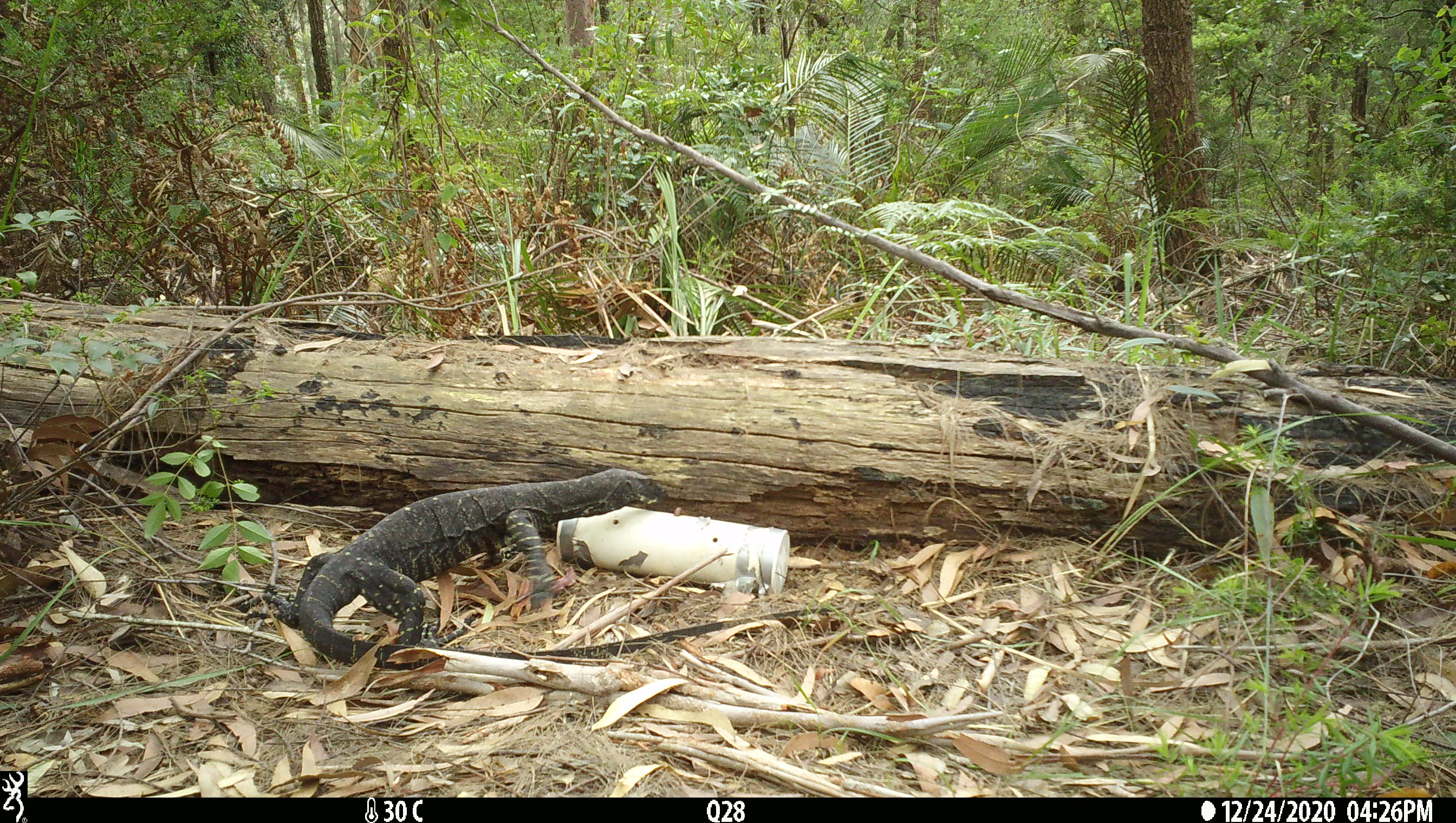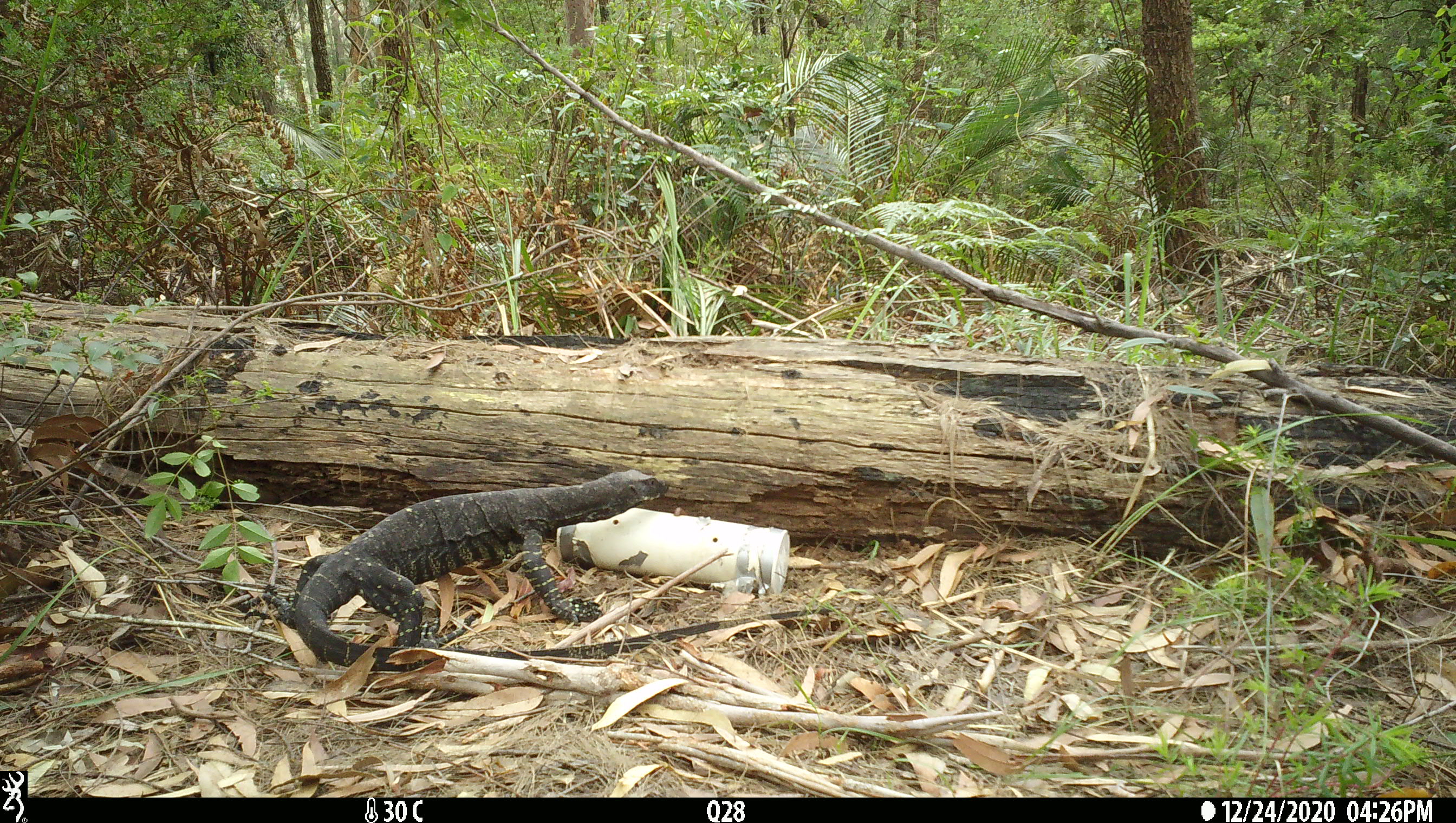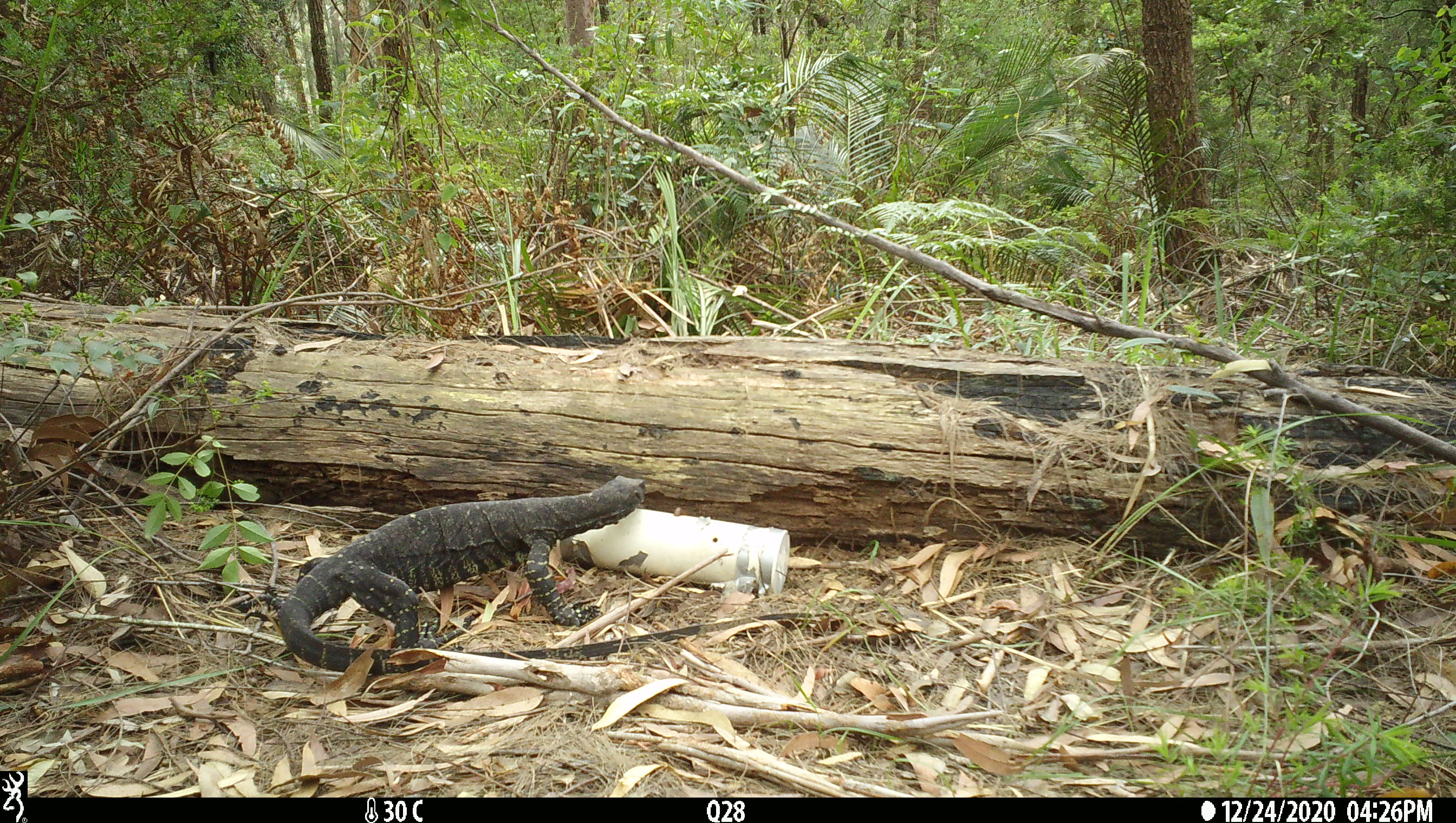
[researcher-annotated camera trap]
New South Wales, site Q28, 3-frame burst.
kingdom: Animalia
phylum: Chordata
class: Reptilia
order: Squamata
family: Varanidae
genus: Varanus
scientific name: Varanus varius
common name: lace monitor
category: goanna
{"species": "goanna (lace monitor) (Varanus varius)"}